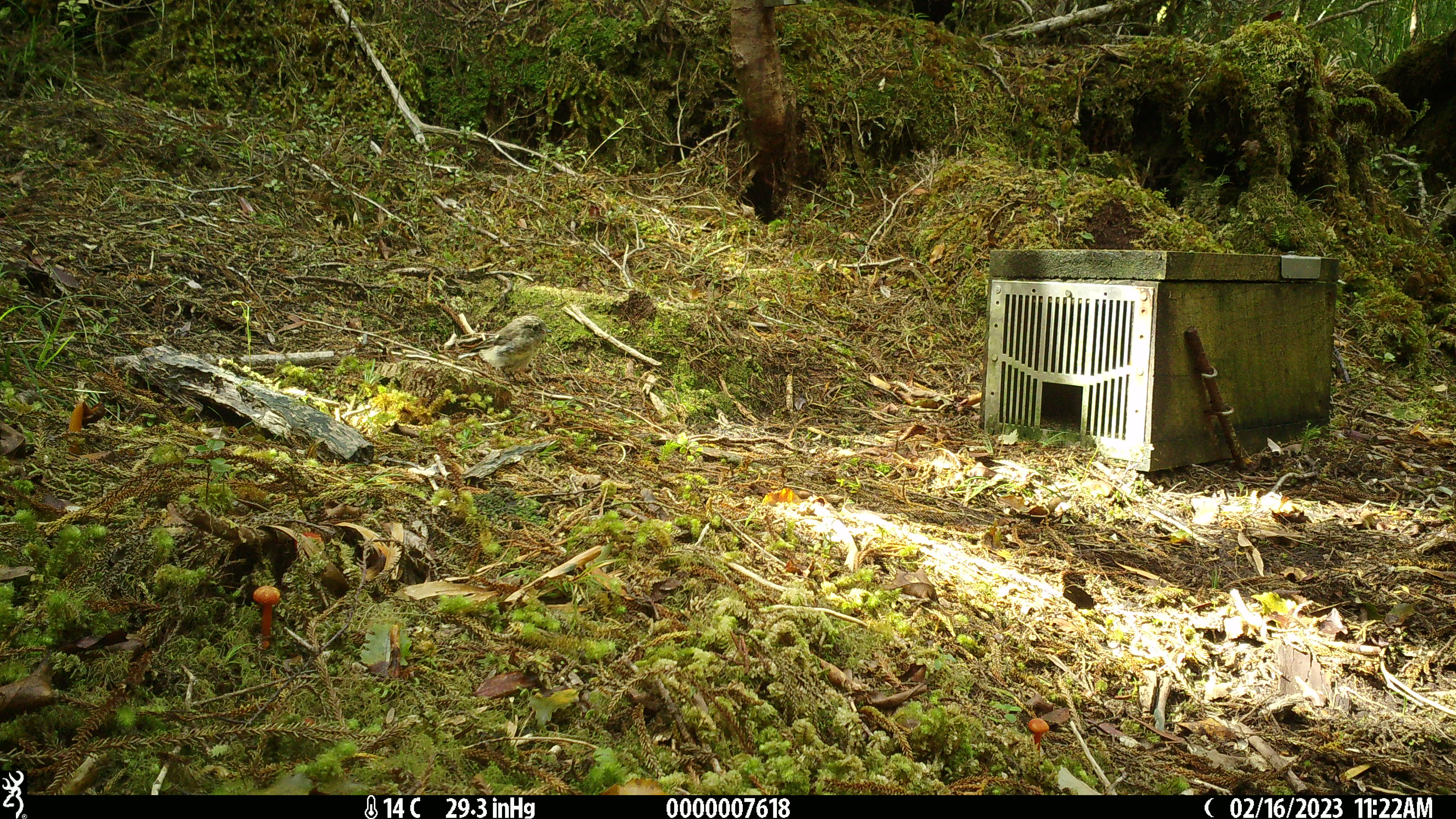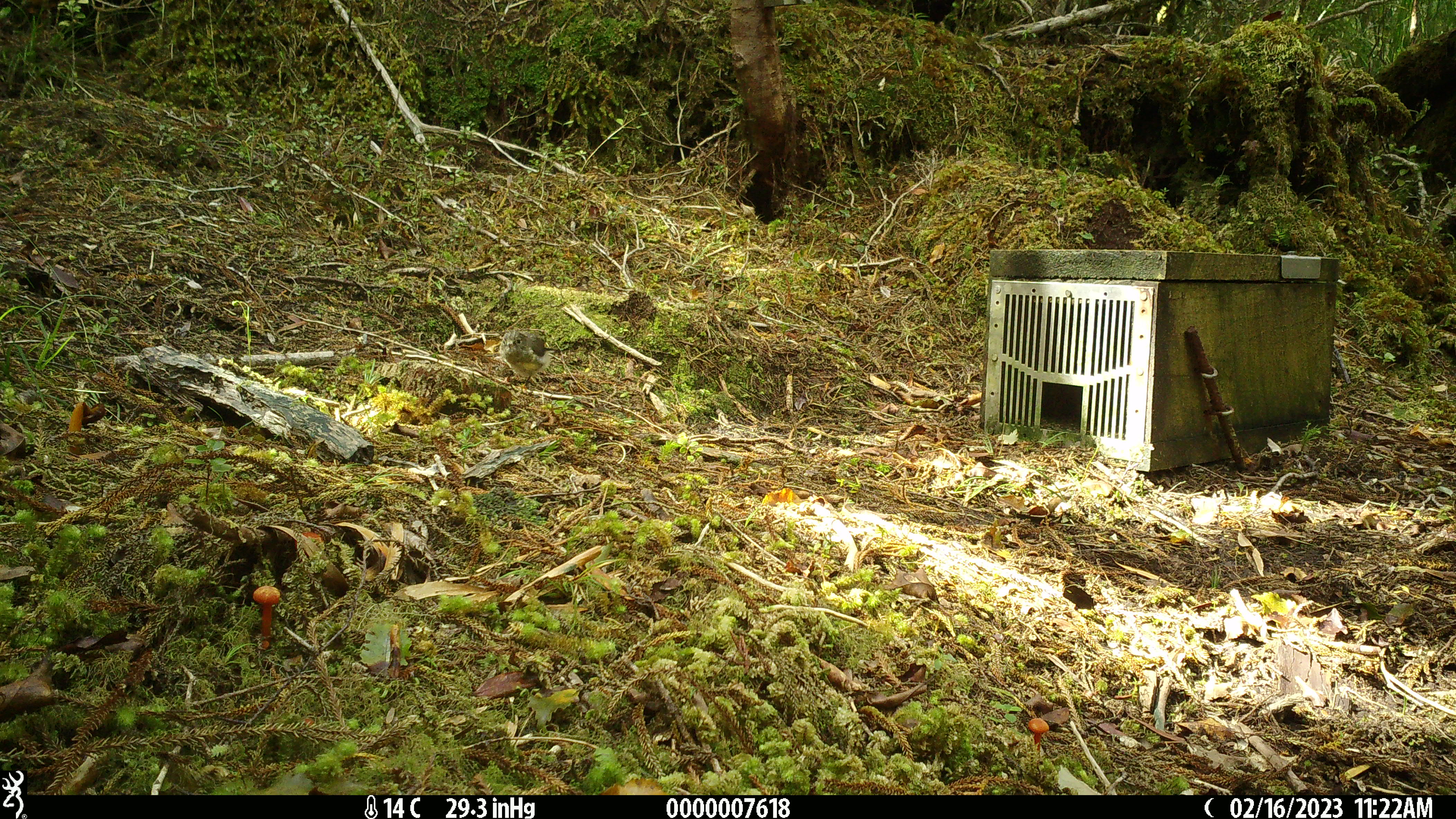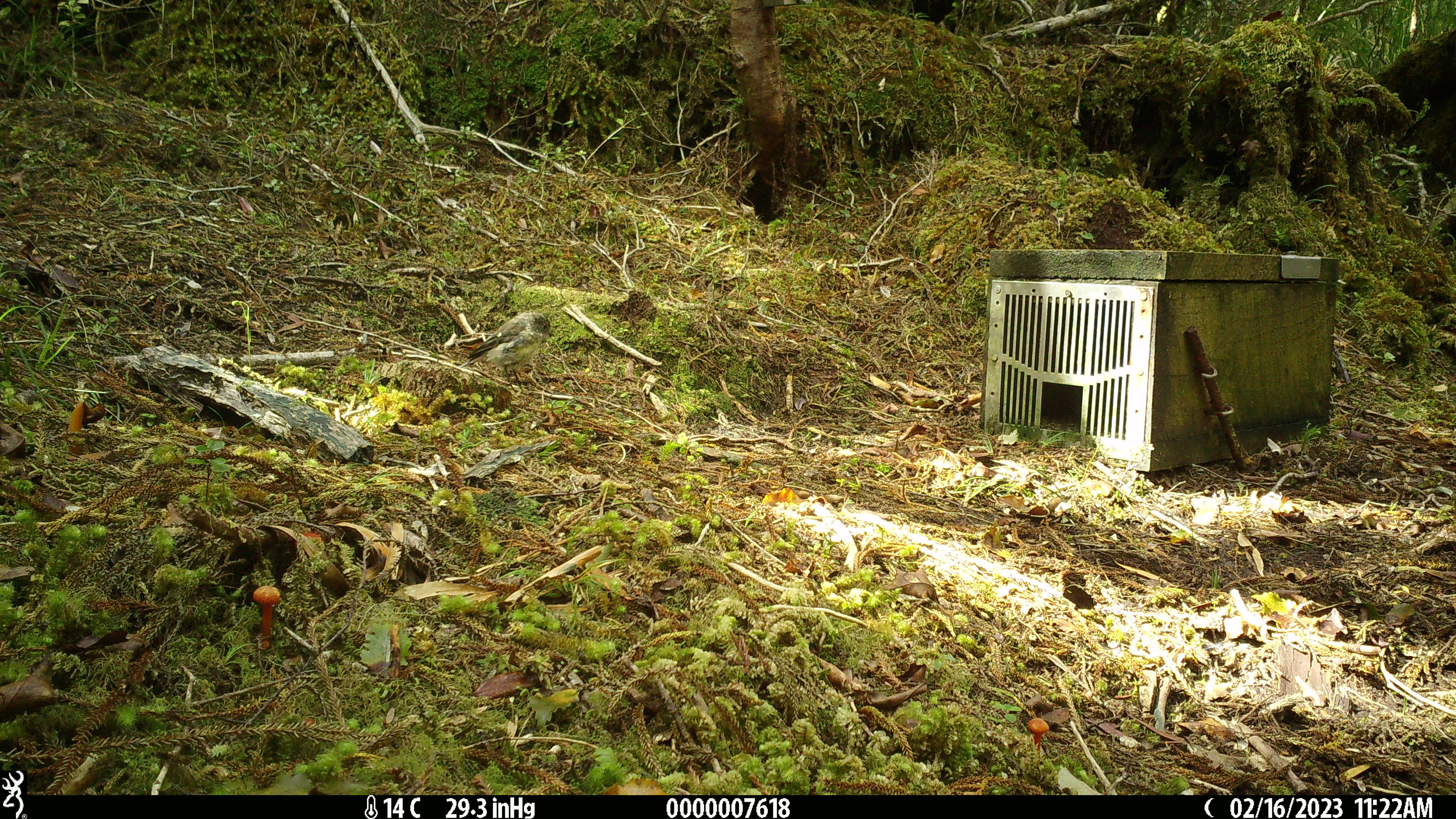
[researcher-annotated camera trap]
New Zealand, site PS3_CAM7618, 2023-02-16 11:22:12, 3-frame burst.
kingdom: Animalia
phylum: Chordata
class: Aves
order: Passeriformes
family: Petroicidae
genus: Petroica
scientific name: Petroica macrocephala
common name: tomtit